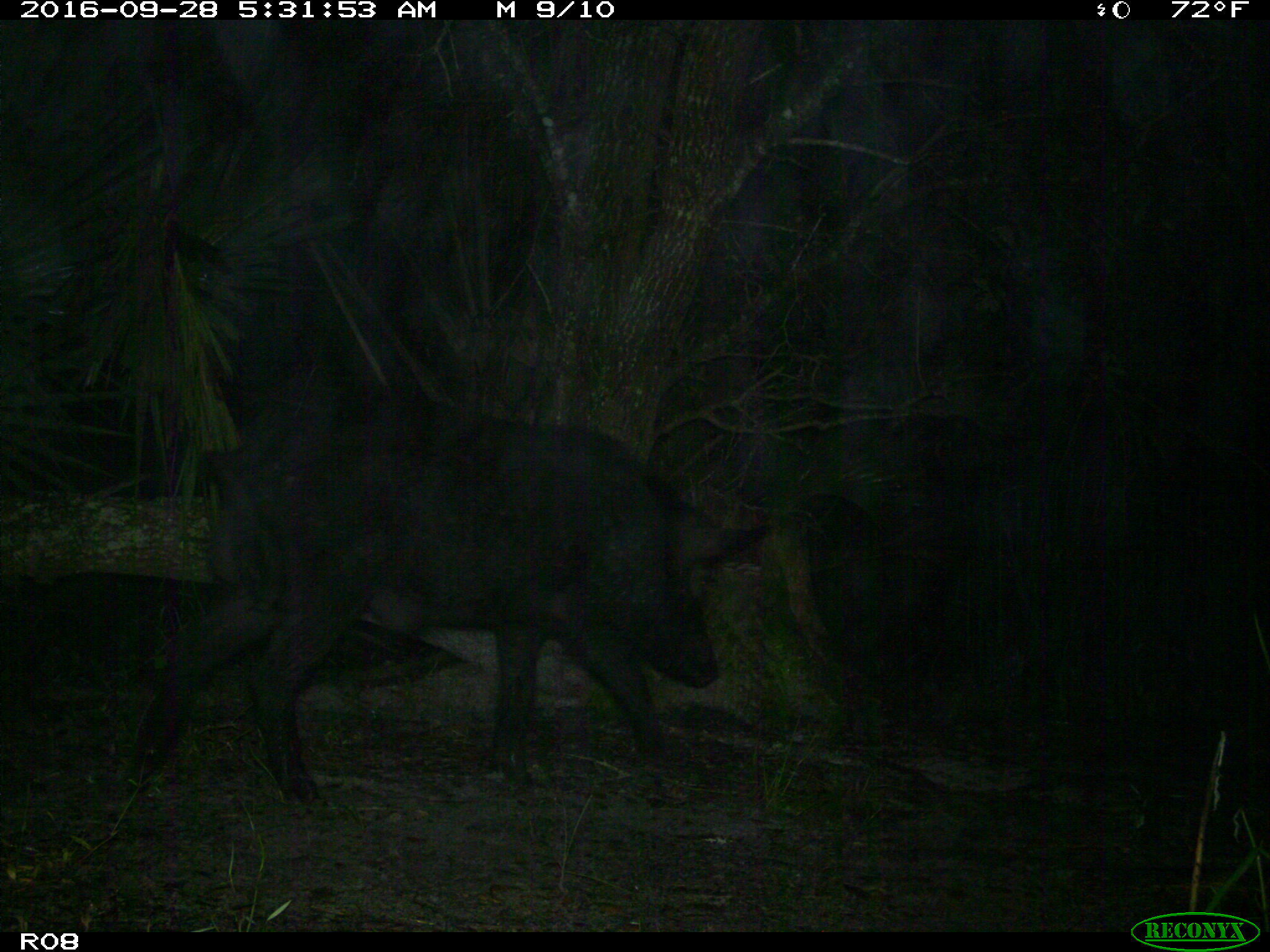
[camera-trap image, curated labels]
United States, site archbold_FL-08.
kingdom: Animalia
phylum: Chordata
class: Mammalia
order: Artiodactyla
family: Suidae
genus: Sus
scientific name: Sus scrofa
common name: wild boar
Sus scrofa (wild boar).